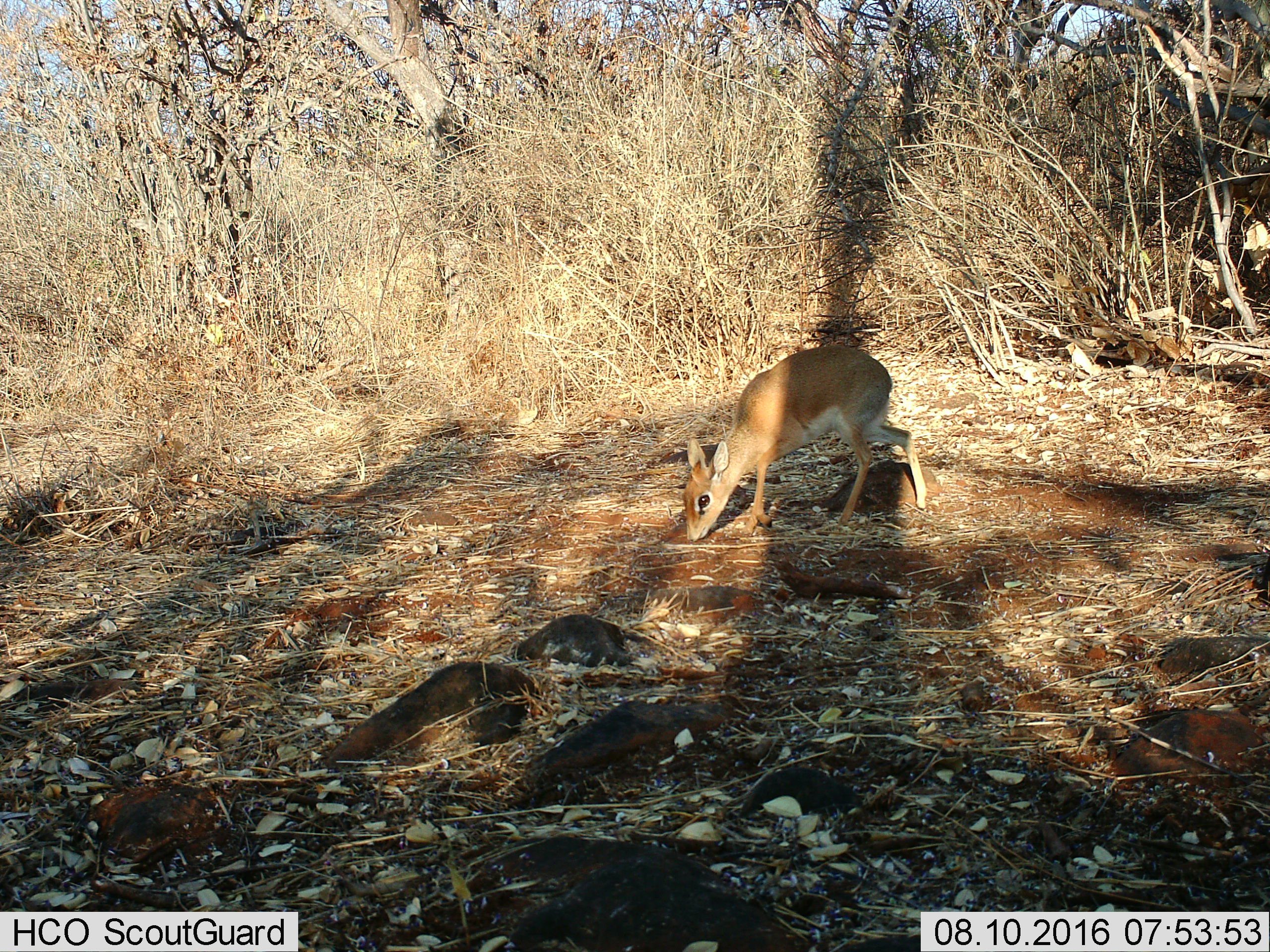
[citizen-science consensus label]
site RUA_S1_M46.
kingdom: Animalia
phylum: Chordata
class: Mammalia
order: Artiodactyla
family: Bovidae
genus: Madoqua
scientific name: Madoqua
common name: dik-dik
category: dikdik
Dikdik (dik-dik) (Madoqua), count 1. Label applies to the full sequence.